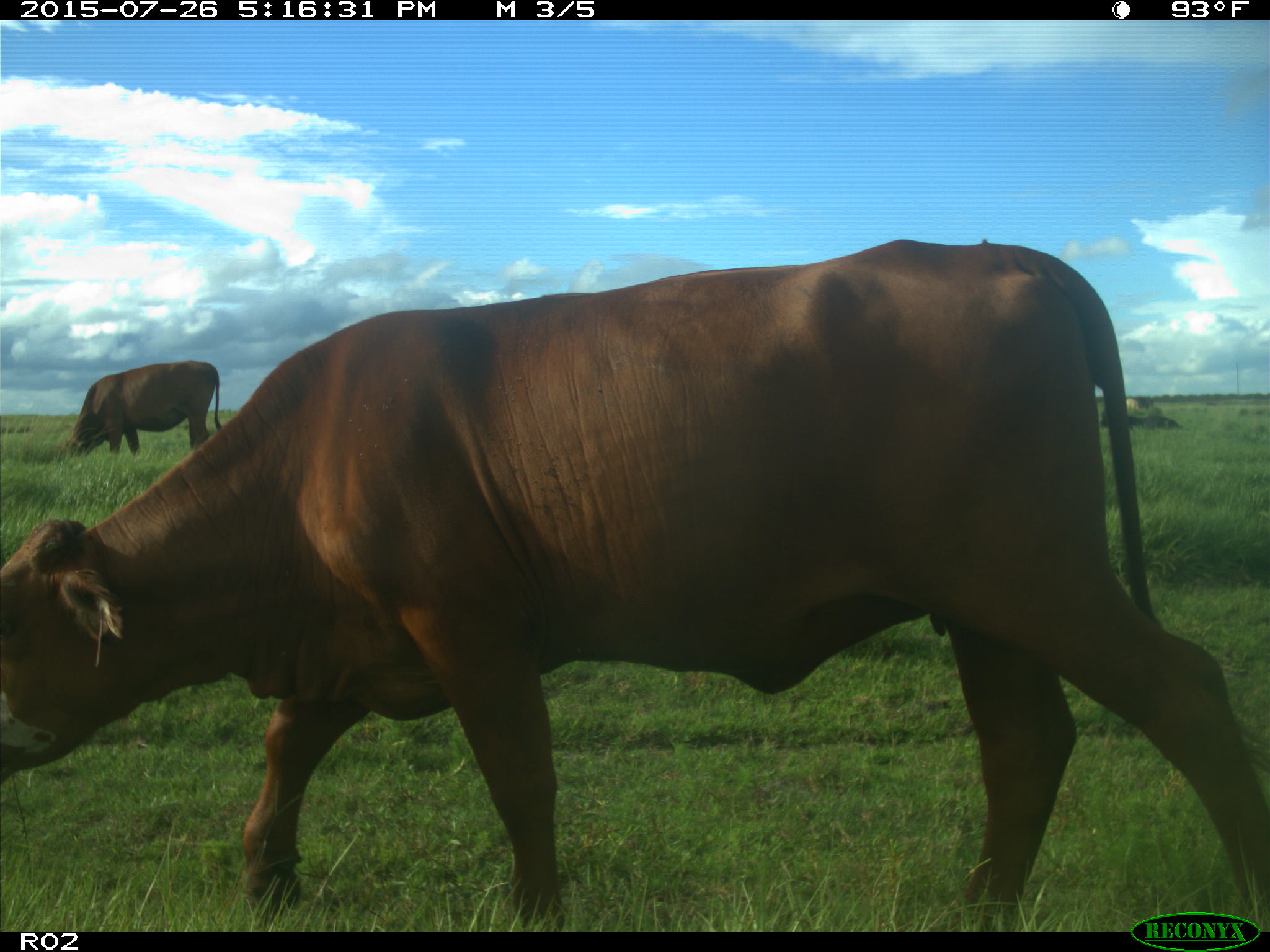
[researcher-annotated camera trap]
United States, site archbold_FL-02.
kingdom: Animalia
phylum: Chordata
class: Mammalia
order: Artiodactyla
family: Bovidae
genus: Bos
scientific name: Bos taurus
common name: domestic cow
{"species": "Bos taurus (domestic cow)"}